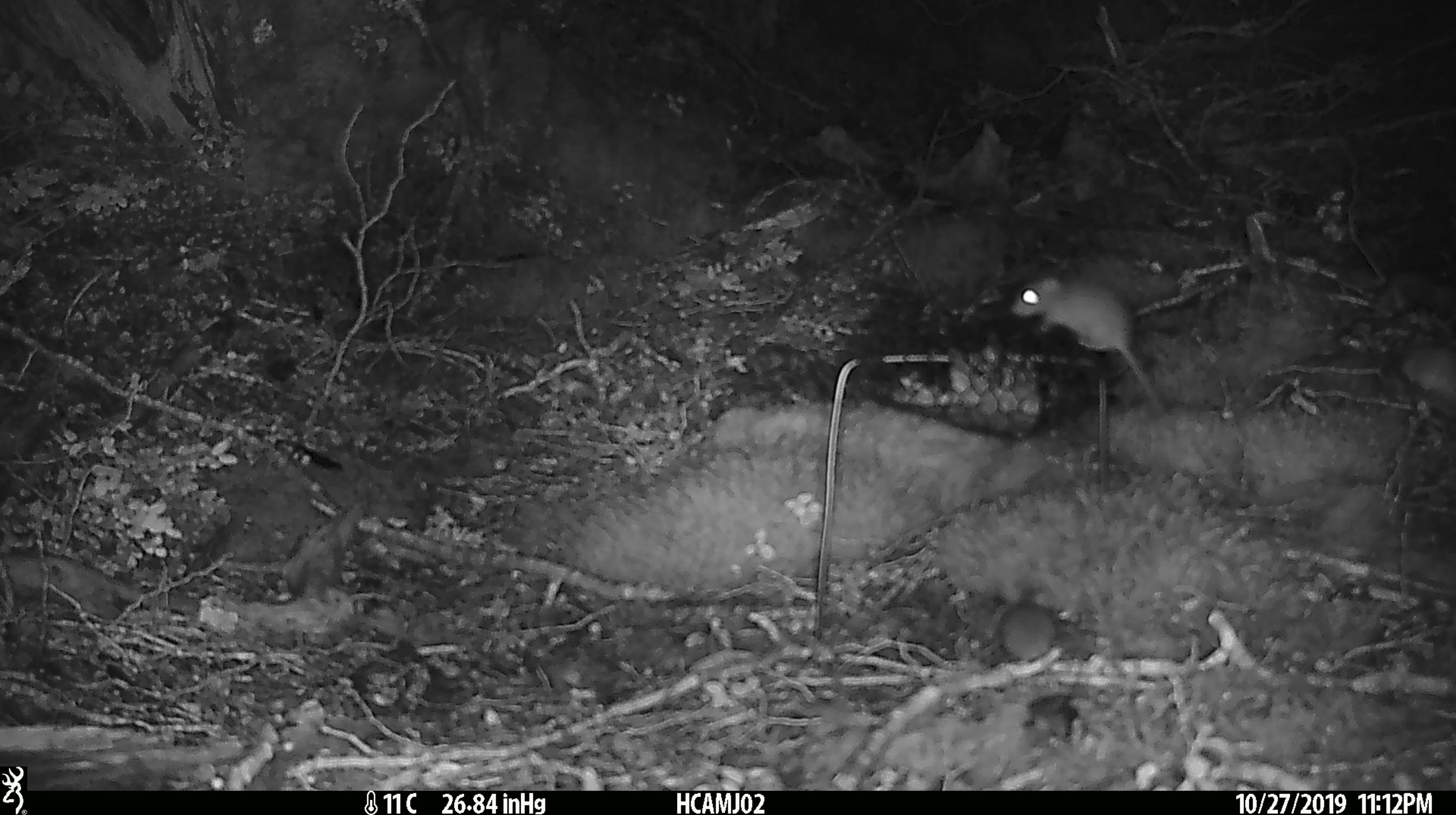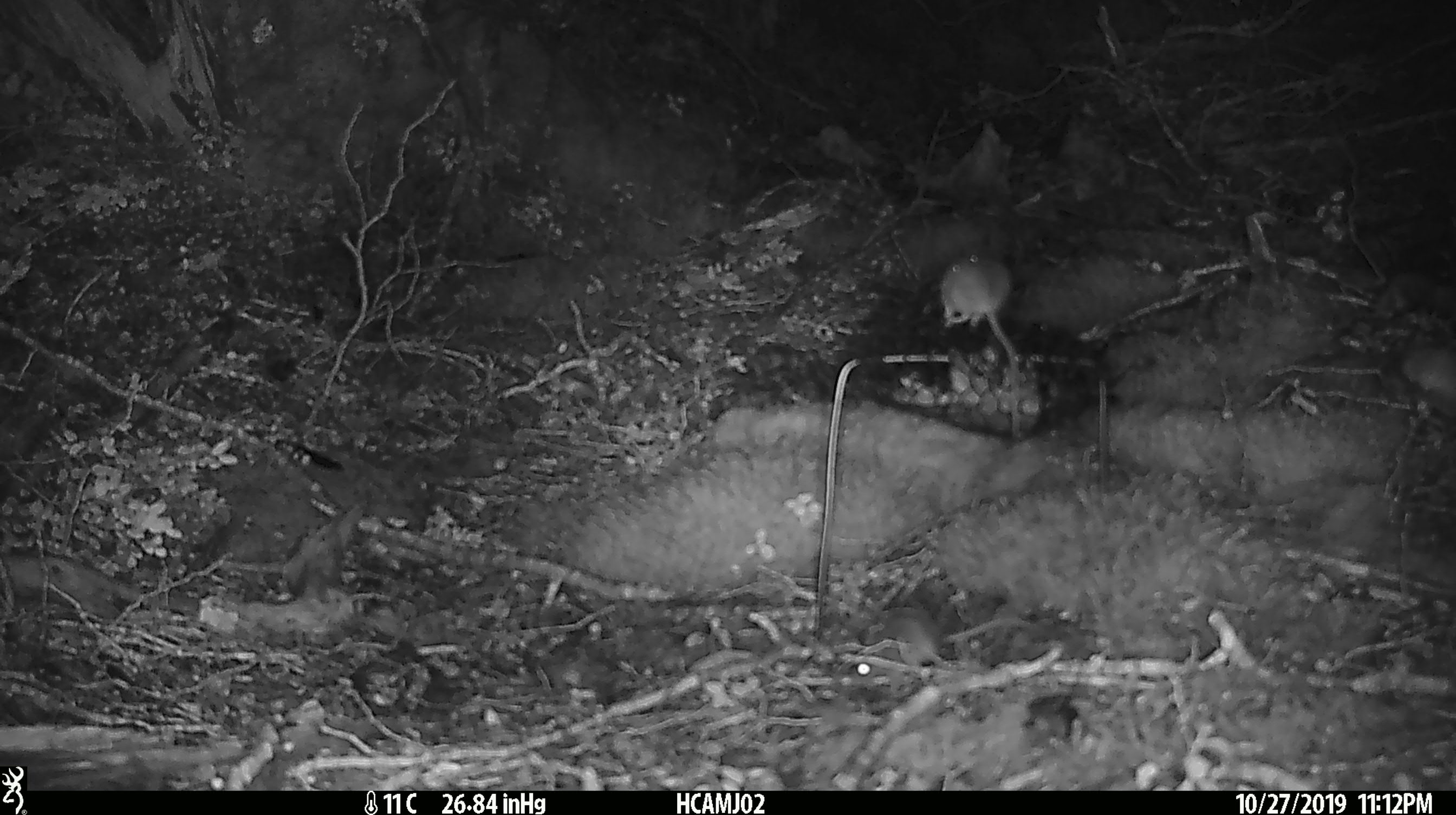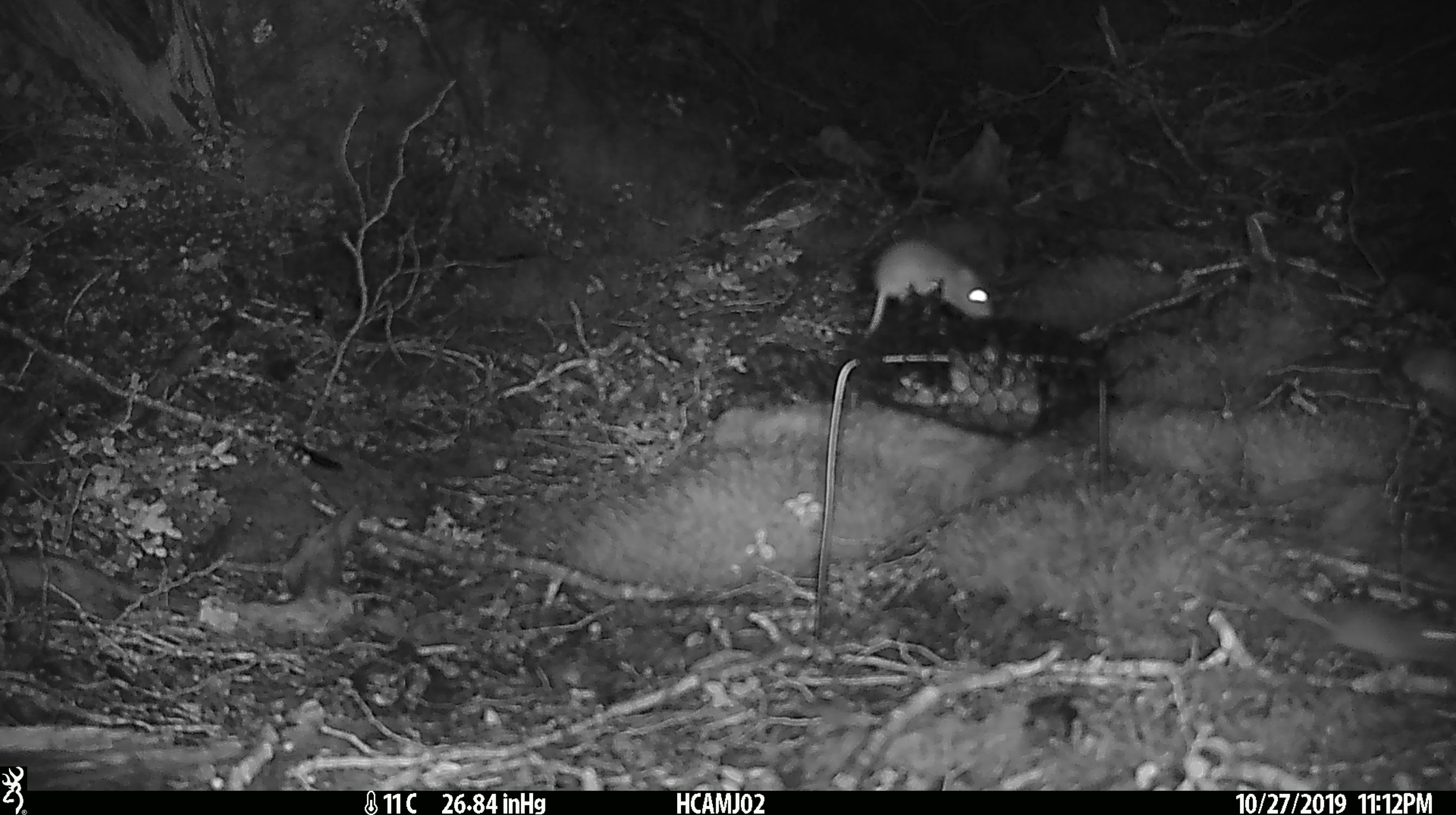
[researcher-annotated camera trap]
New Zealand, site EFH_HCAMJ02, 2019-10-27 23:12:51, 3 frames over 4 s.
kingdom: Animalia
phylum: Chordata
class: Mammalia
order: Rodentia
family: Muridae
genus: Mus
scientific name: Mus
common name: mouse